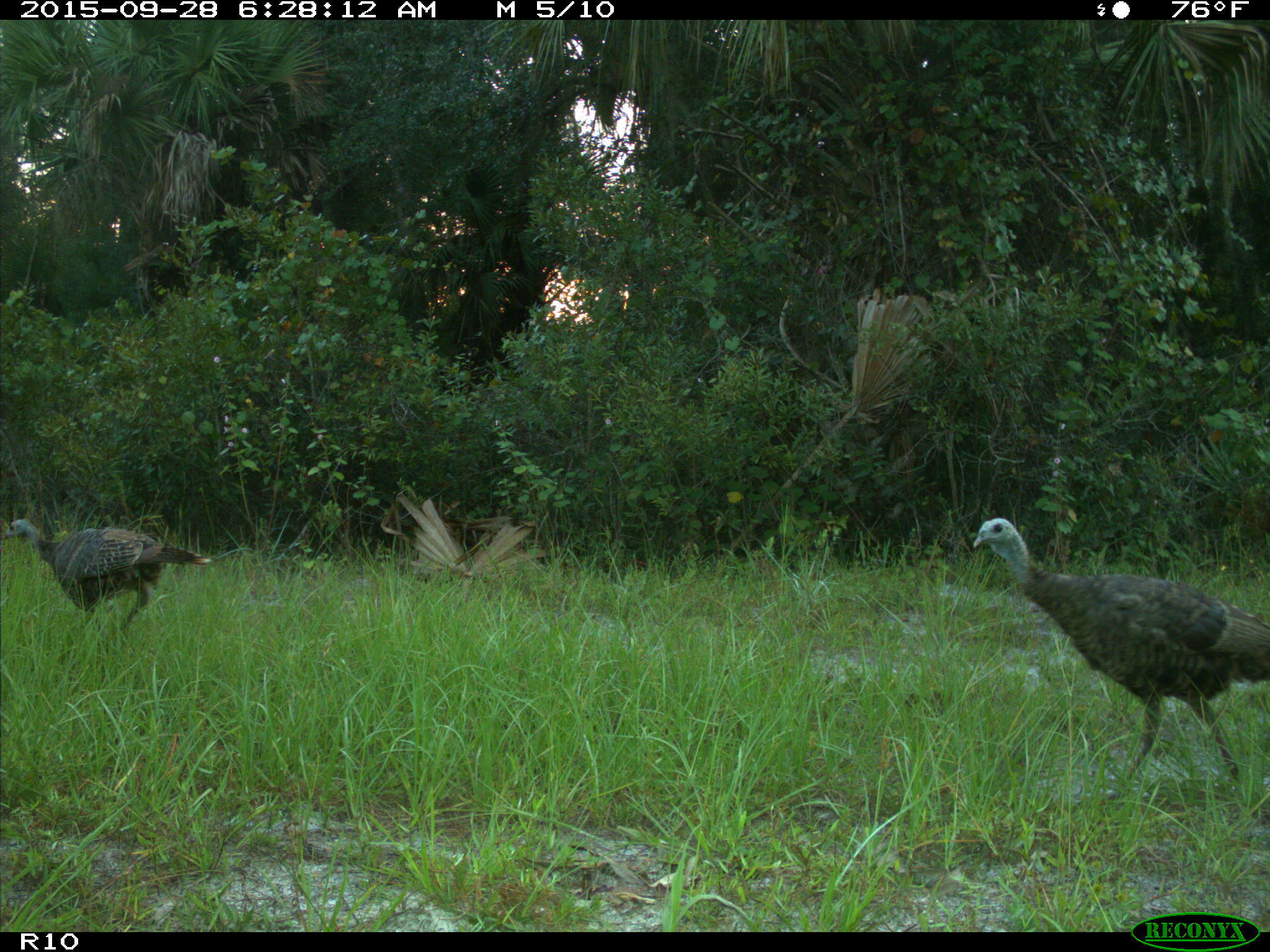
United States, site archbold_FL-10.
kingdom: Animalia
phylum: Chordata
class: Aves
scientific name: Aves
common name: birds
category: unidentified bird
Unidentified bird (birds) (Aves).